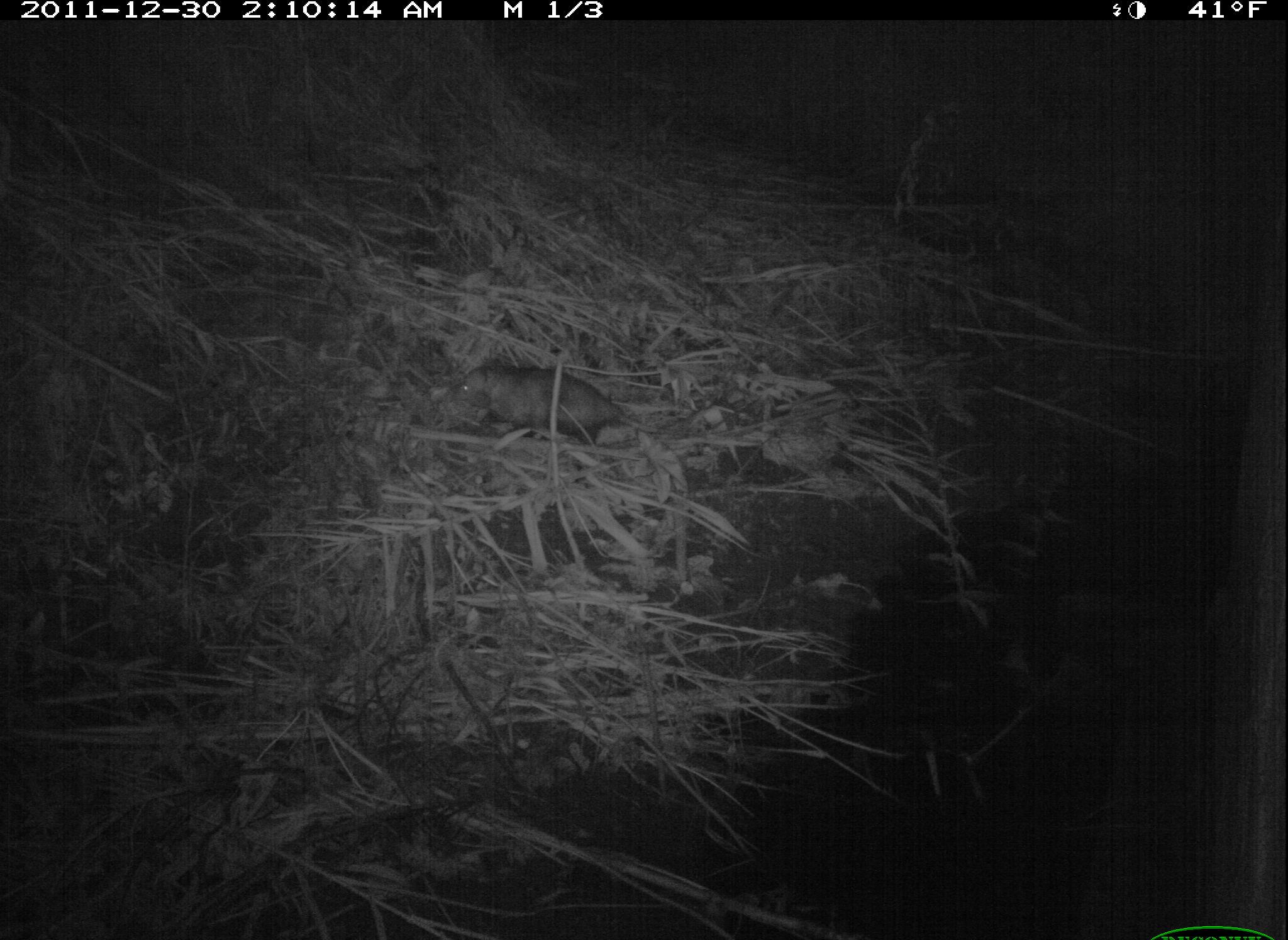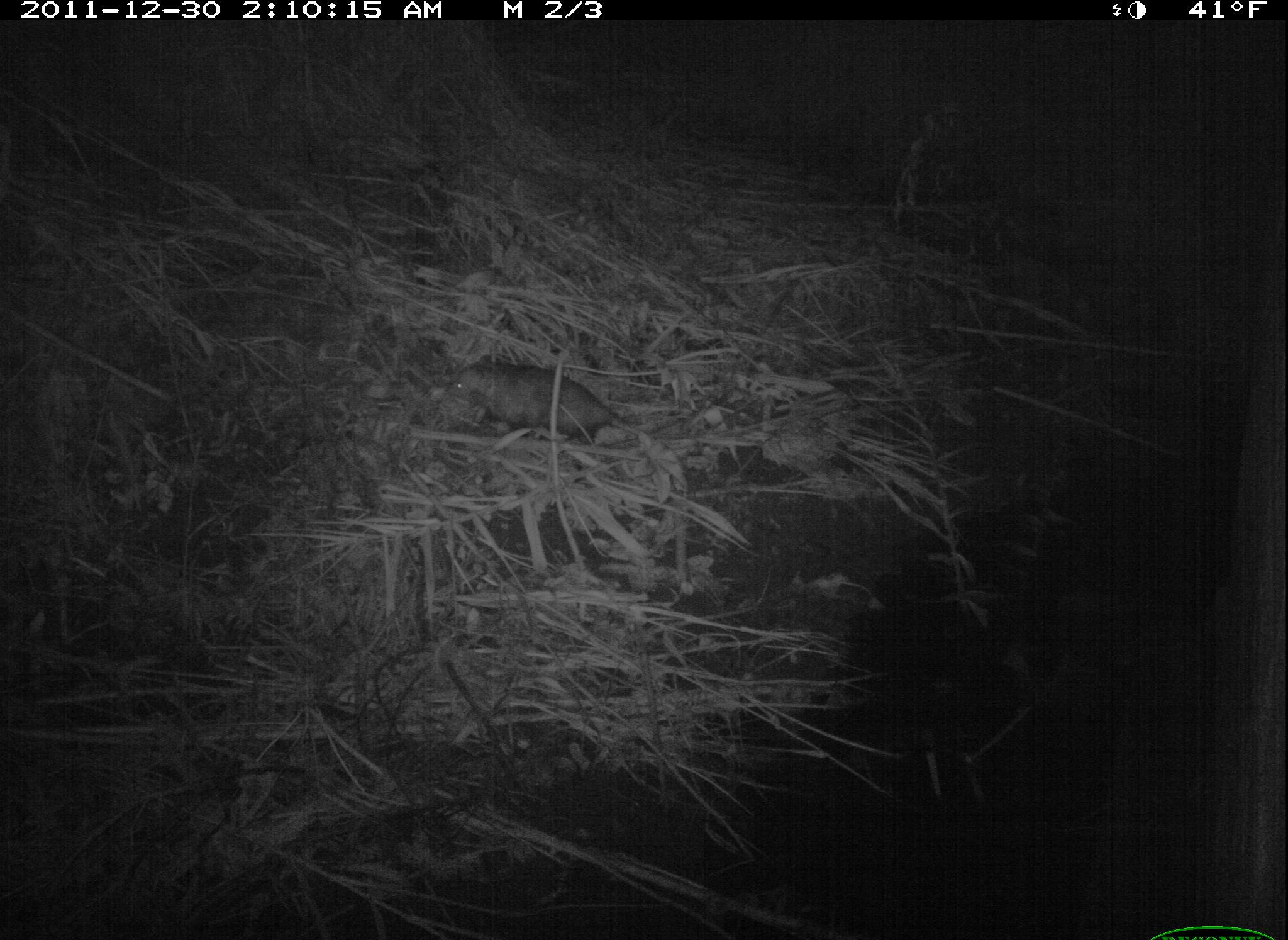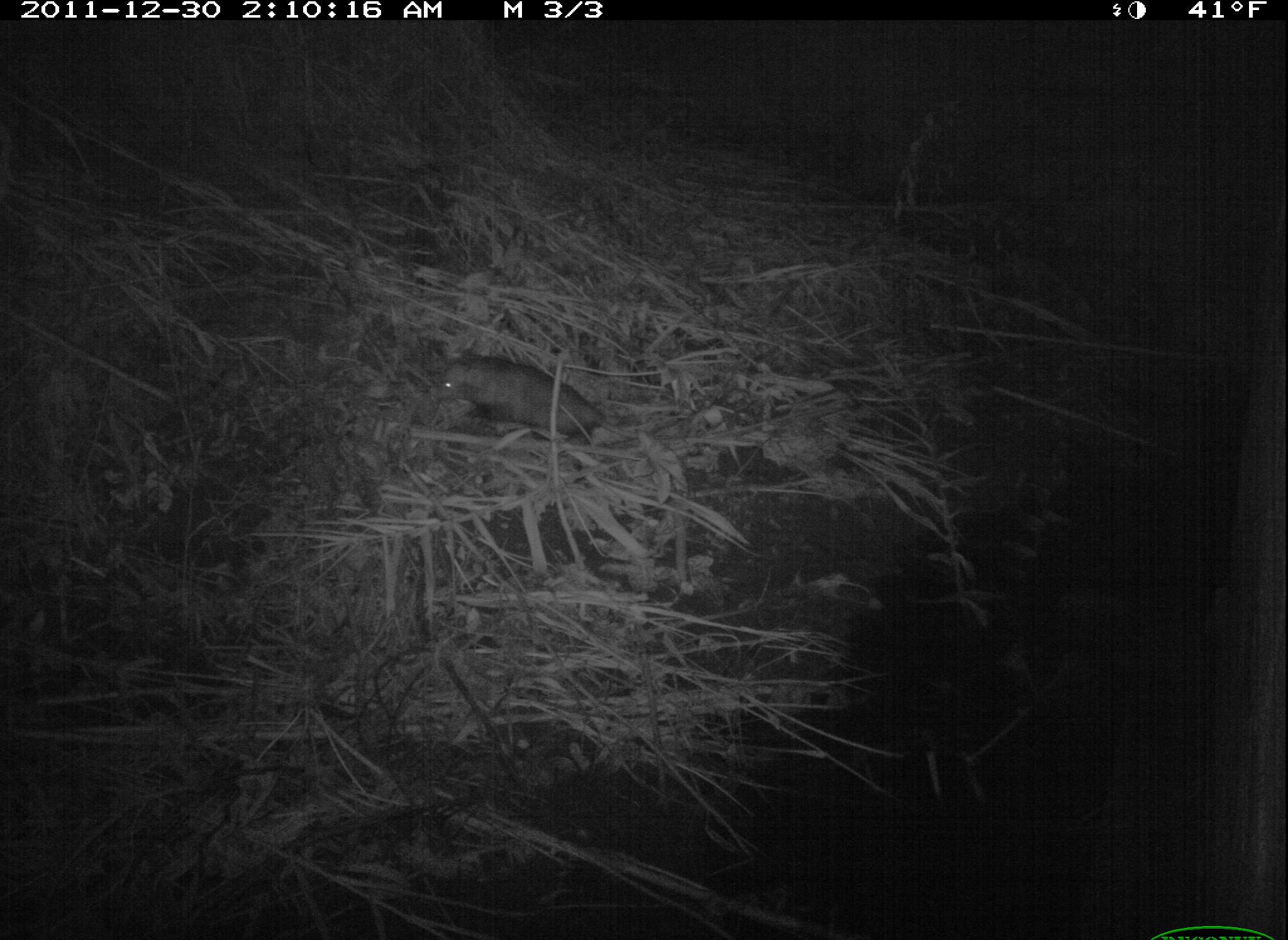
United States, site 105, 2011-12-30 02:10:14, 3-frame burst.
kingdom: Animalia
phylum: Chordata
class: Mammalia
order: Didelphimorphia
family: Didelphidae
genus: Didelphis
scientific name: Didelphis virginiana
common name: virginia opossum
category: opossum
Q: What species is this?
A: Opossum (virginia opossum) (Didelphis virginiana).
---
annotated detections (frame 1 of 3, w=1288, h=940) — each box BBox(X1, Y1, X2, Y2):
opossum: BBox(435, 351, 762, 462)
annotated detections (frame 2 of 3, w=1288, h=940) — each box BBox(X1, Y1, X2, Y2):
opossum: BBox(433, 348, 670, 490)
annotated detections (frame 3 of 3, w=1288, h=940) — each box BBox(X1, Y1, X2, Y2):
opossum: BBox(422, 337, 623, 454)